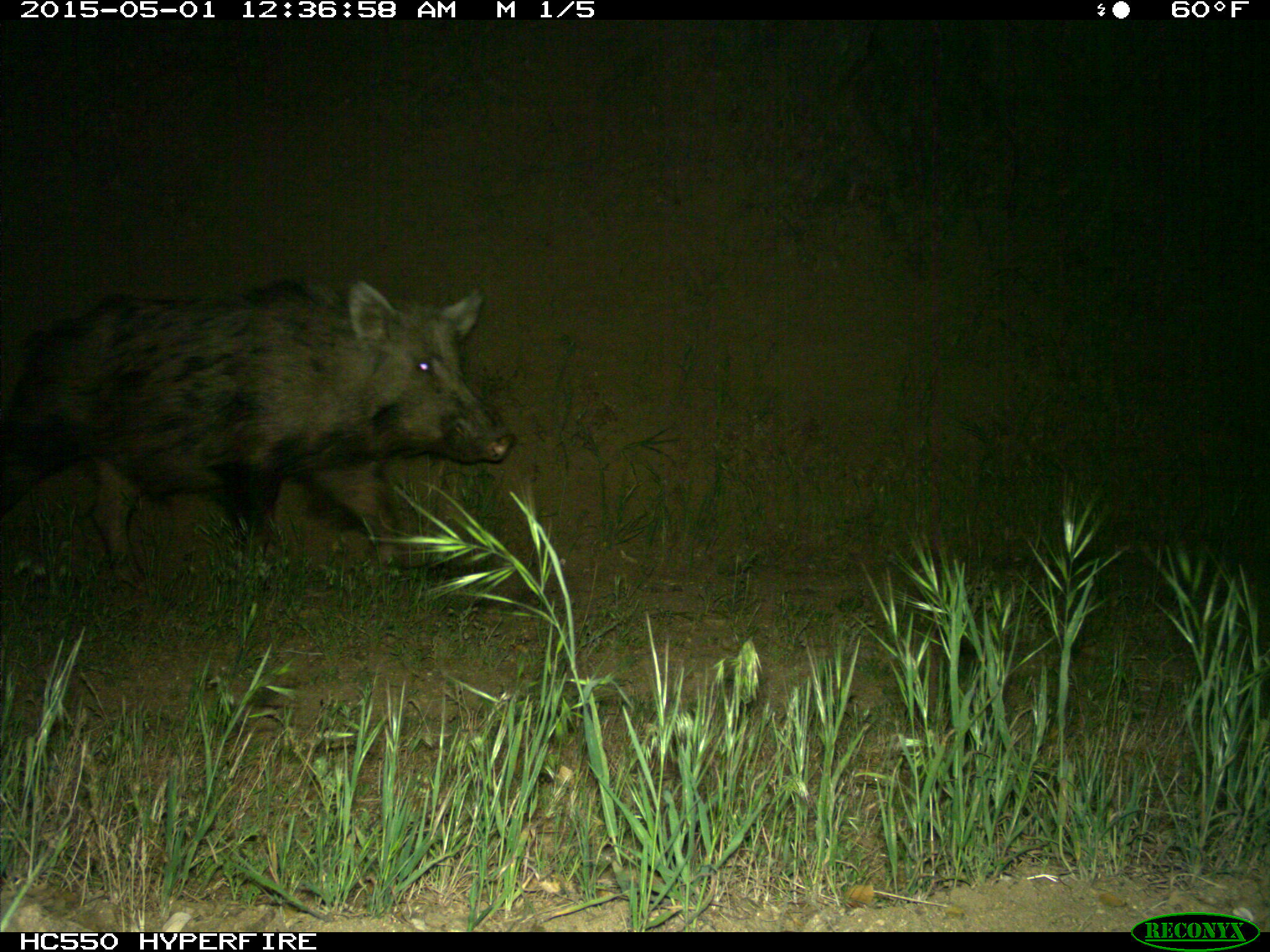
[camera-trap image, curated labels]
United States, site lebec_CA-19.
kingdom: Animalia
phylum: Chordata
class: Mammalia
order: Artiodactyla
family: Suidae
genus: Sus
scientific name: Sus scrofa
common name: wild boar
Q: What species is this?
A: Sus scrofa (wild boar).